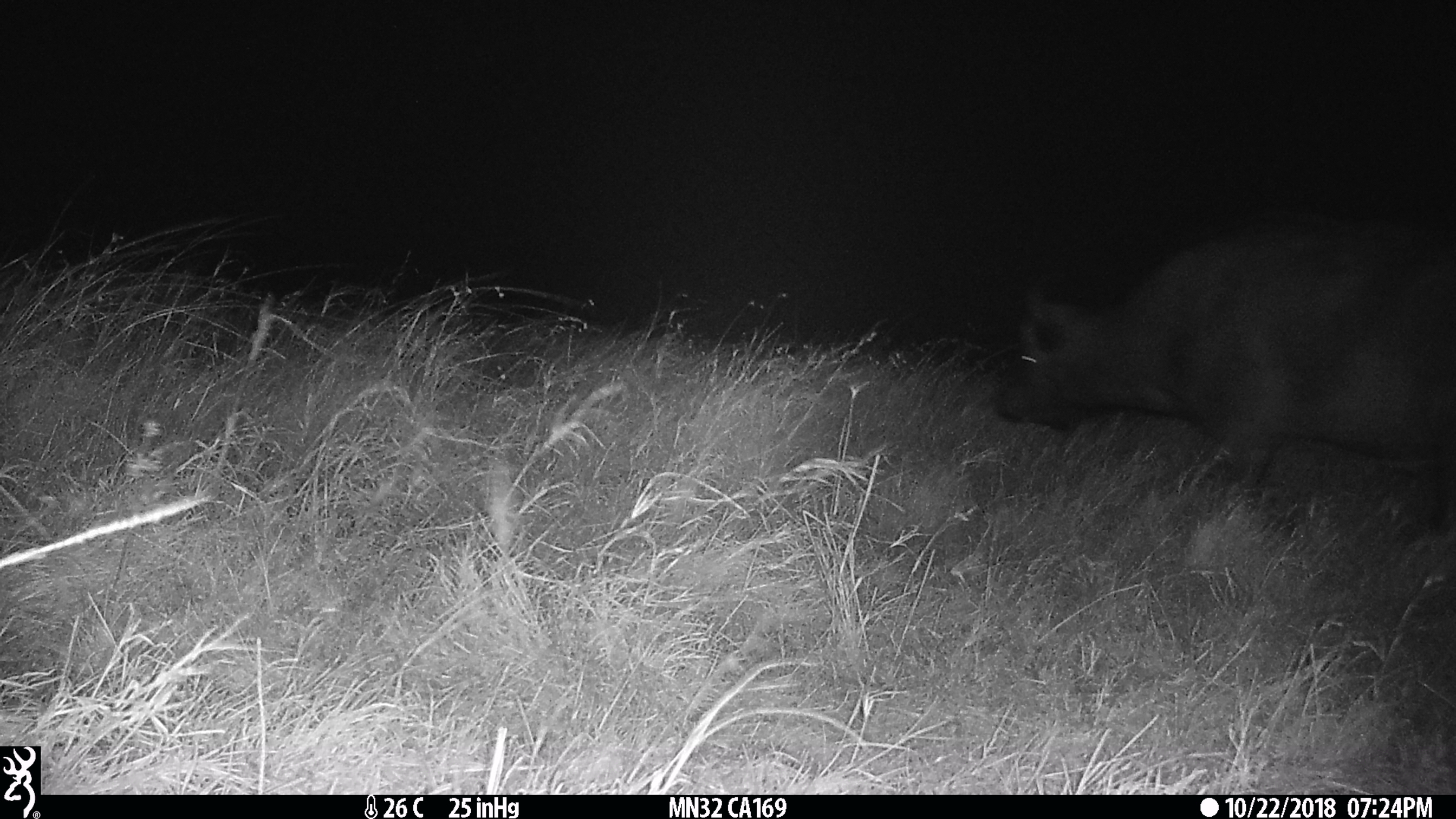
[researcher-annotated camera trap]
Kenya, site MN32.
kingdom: Animalia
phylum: Chordata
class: Mammalia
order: Artiodactyla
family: Bovidae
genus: Syncerus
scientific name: Syncerus caffer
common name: buffalo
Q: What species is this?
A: Buffalo (Syncerus caffer).